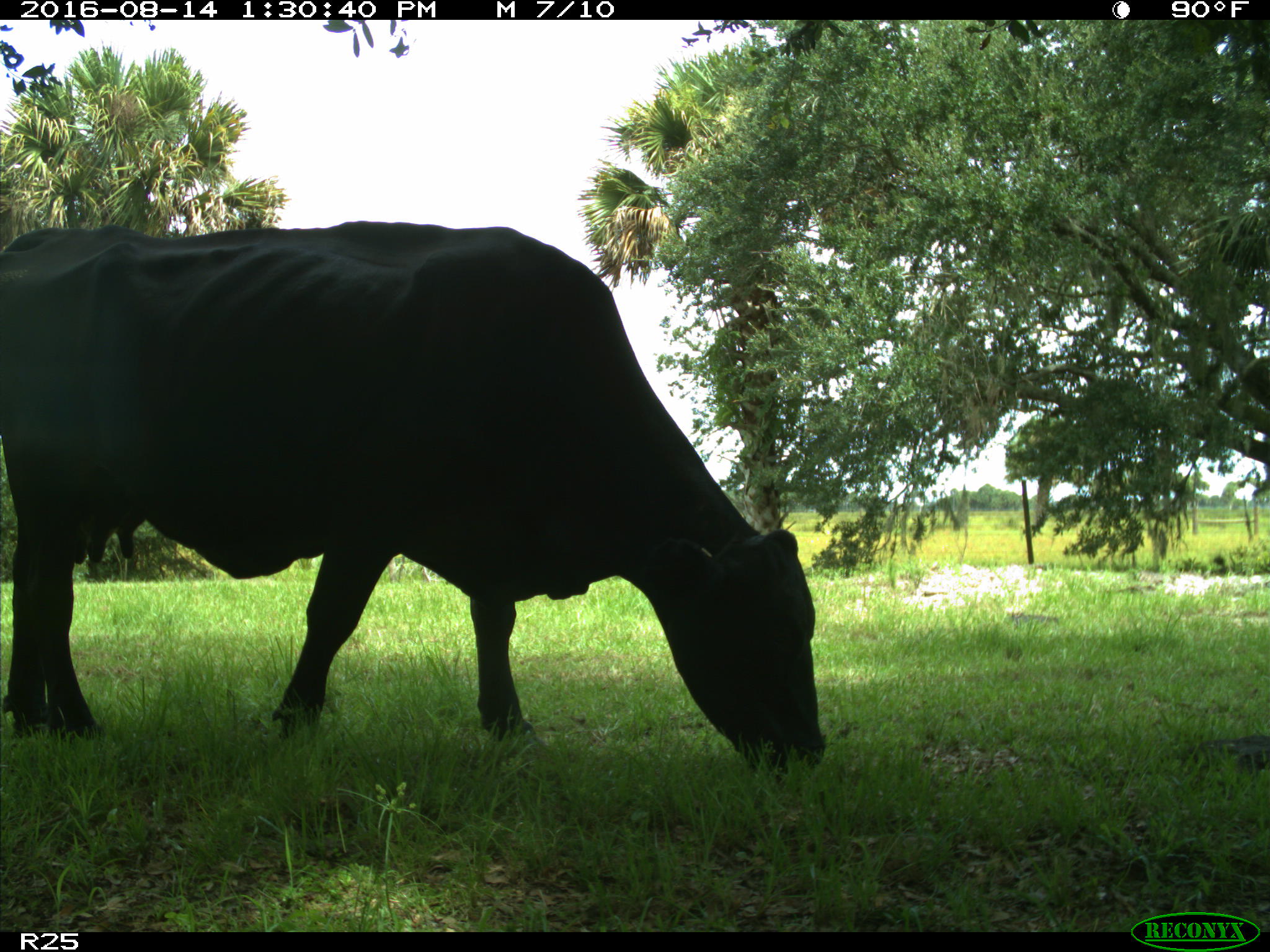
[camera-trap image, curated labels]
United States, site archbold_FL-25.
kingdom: Animalia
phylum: Chordata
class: Mammalia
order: Artiodactyla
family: Bovidae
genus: Bos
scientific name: Bos taurus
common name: domestic cow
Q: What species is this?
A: Bos taurus (domestic cow).